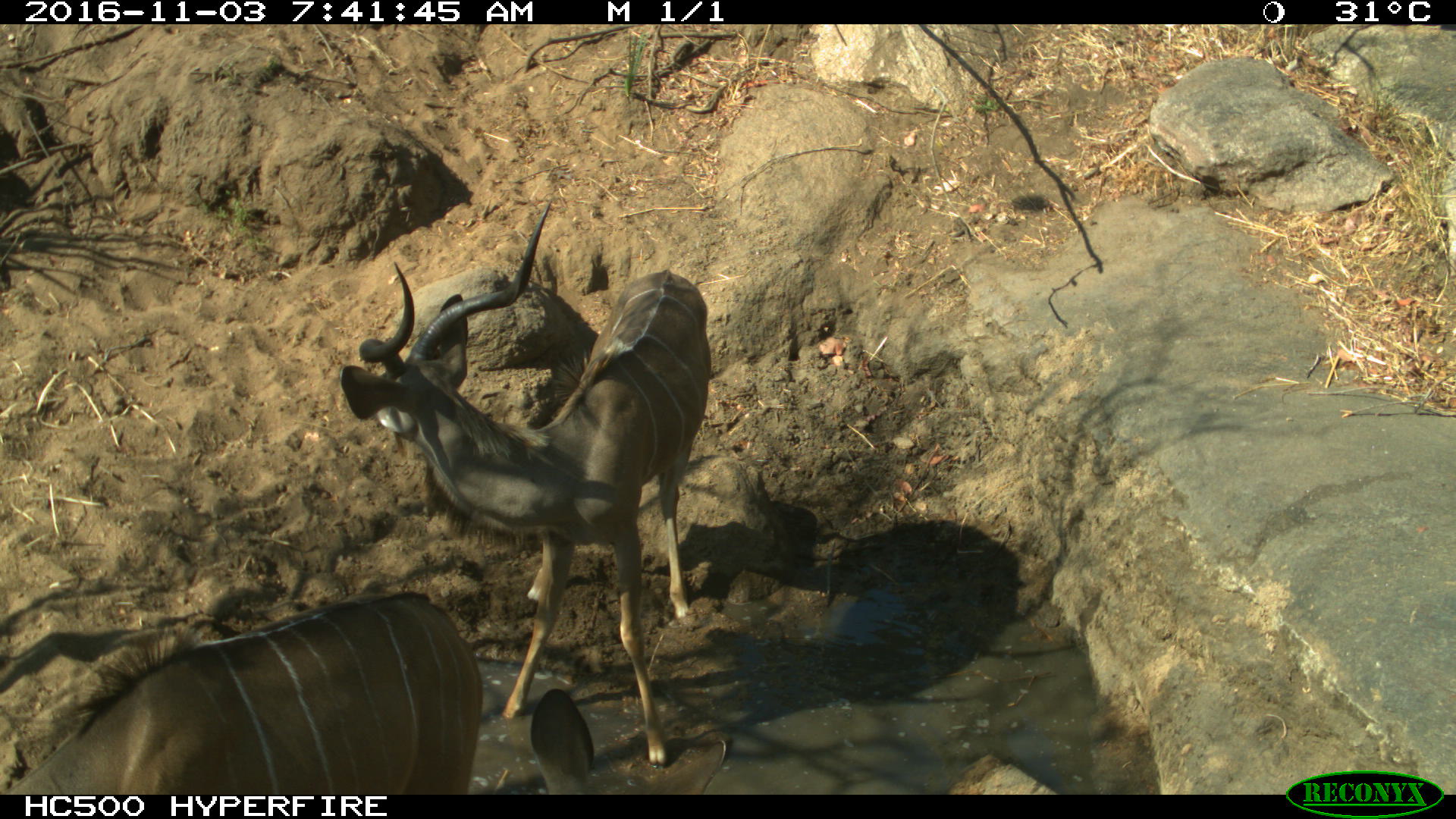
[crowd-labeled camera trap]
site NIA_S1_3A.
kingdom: Animalia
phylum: Chordata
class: Mammalia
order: Artiodactyla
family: Bovidae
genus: Tragelaphus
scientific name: Tragelaphus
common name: kudu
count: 2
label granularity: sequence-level